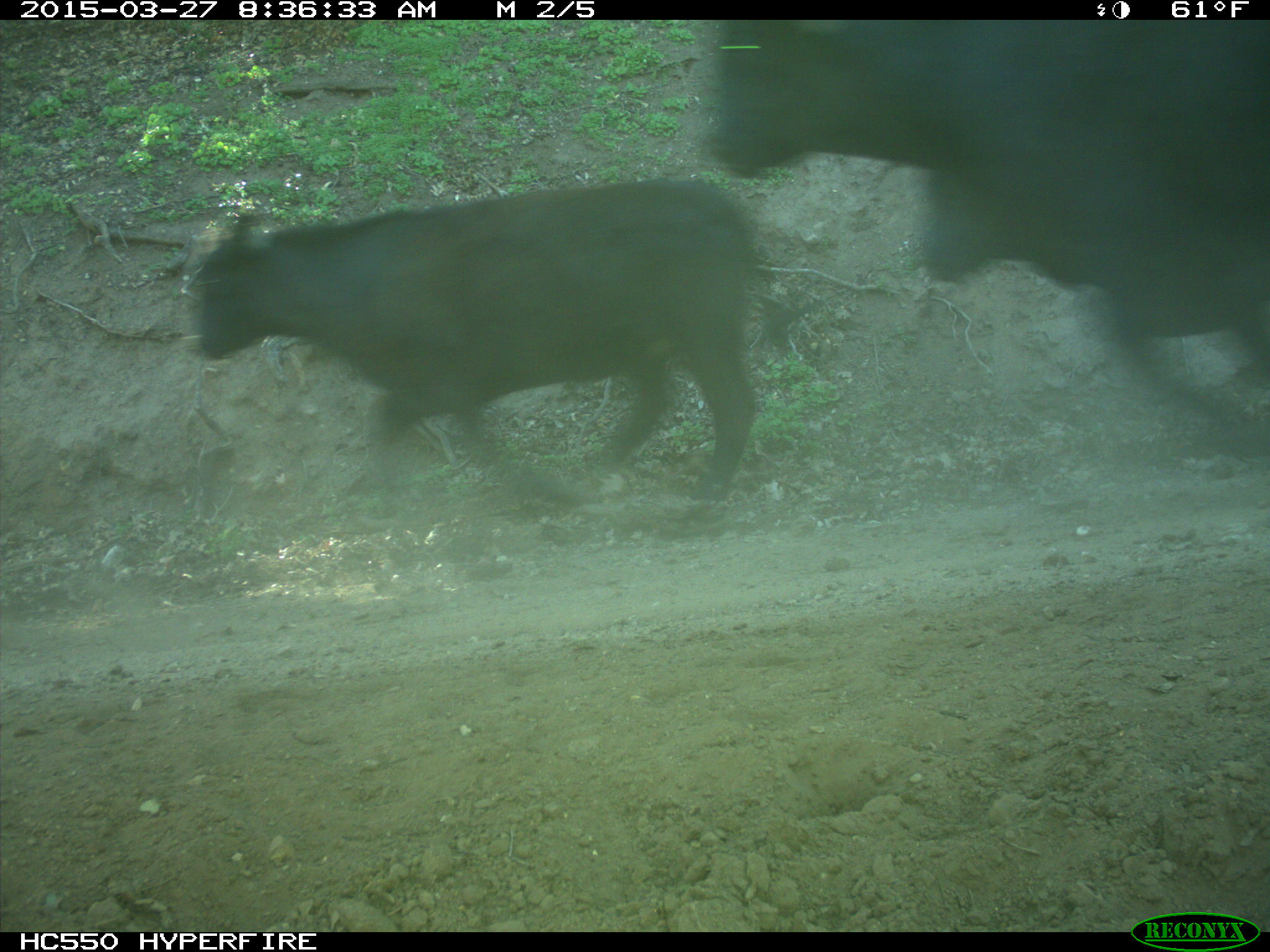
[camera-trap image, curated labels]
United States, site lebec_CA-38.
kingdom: Animalia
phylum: Chordata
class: Mammalia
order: Artiodactyla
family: Bovidae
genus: Bos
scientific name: Bos taurus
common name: domestic cow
Bos taurus (domestic cow).